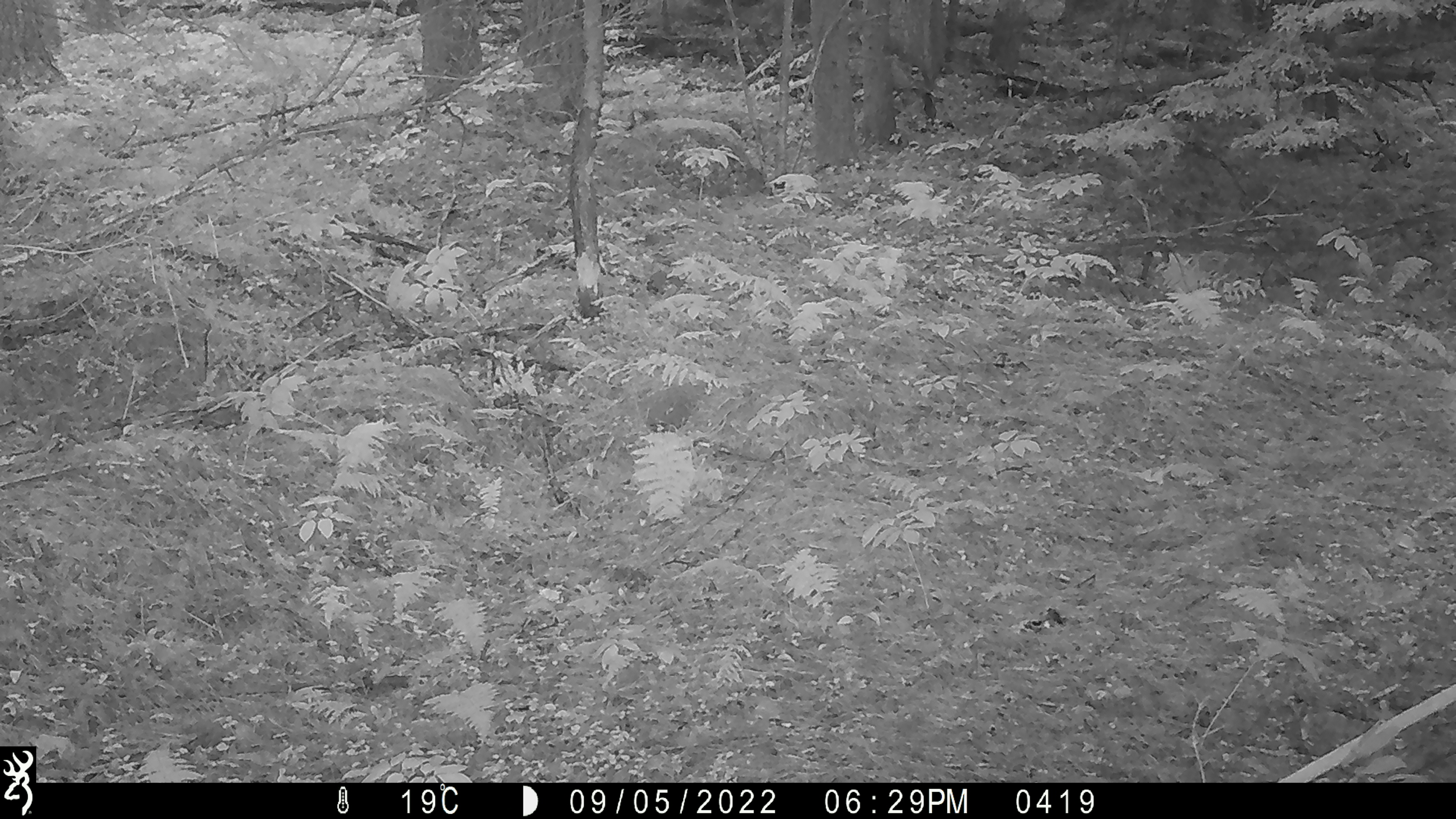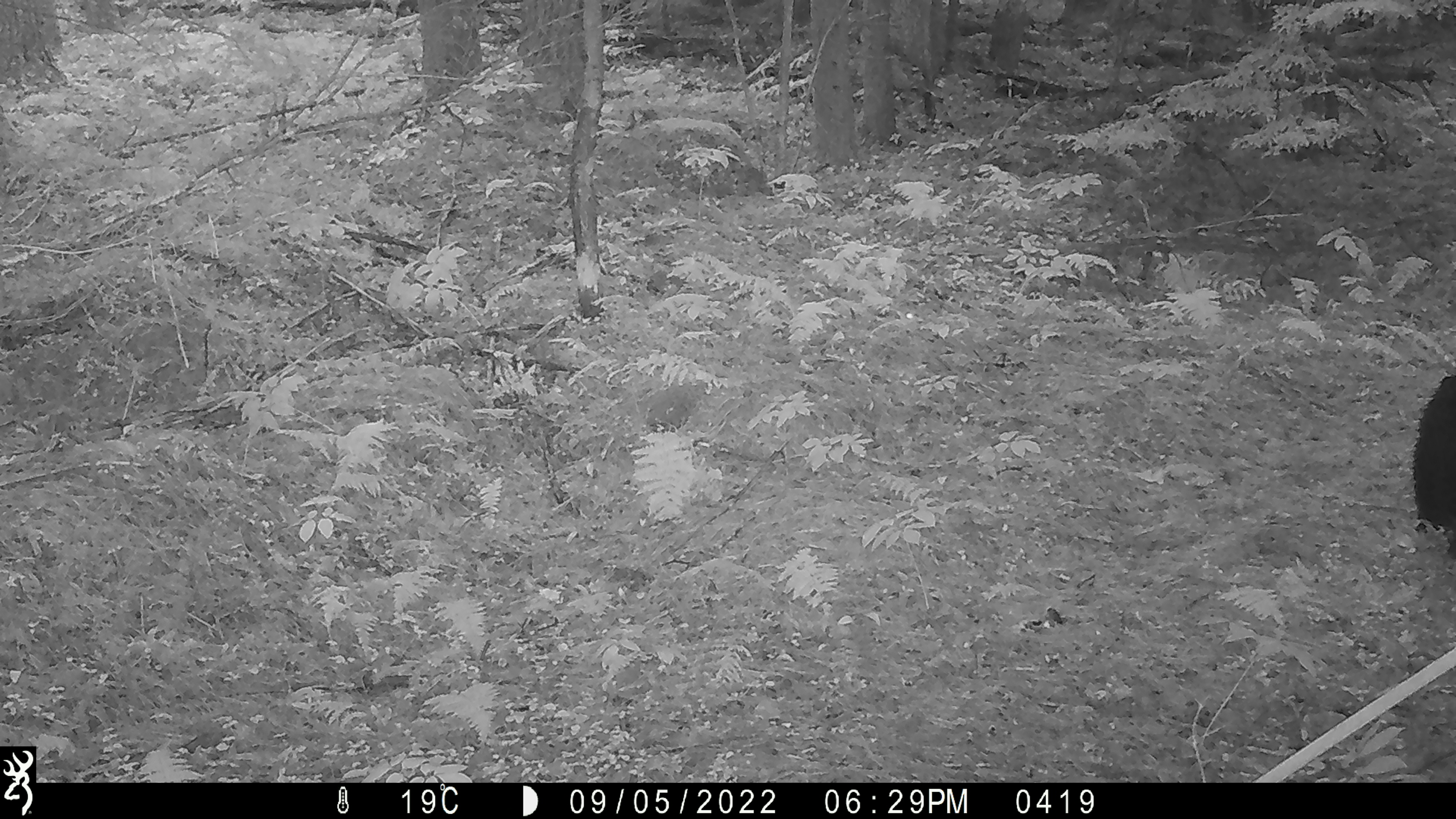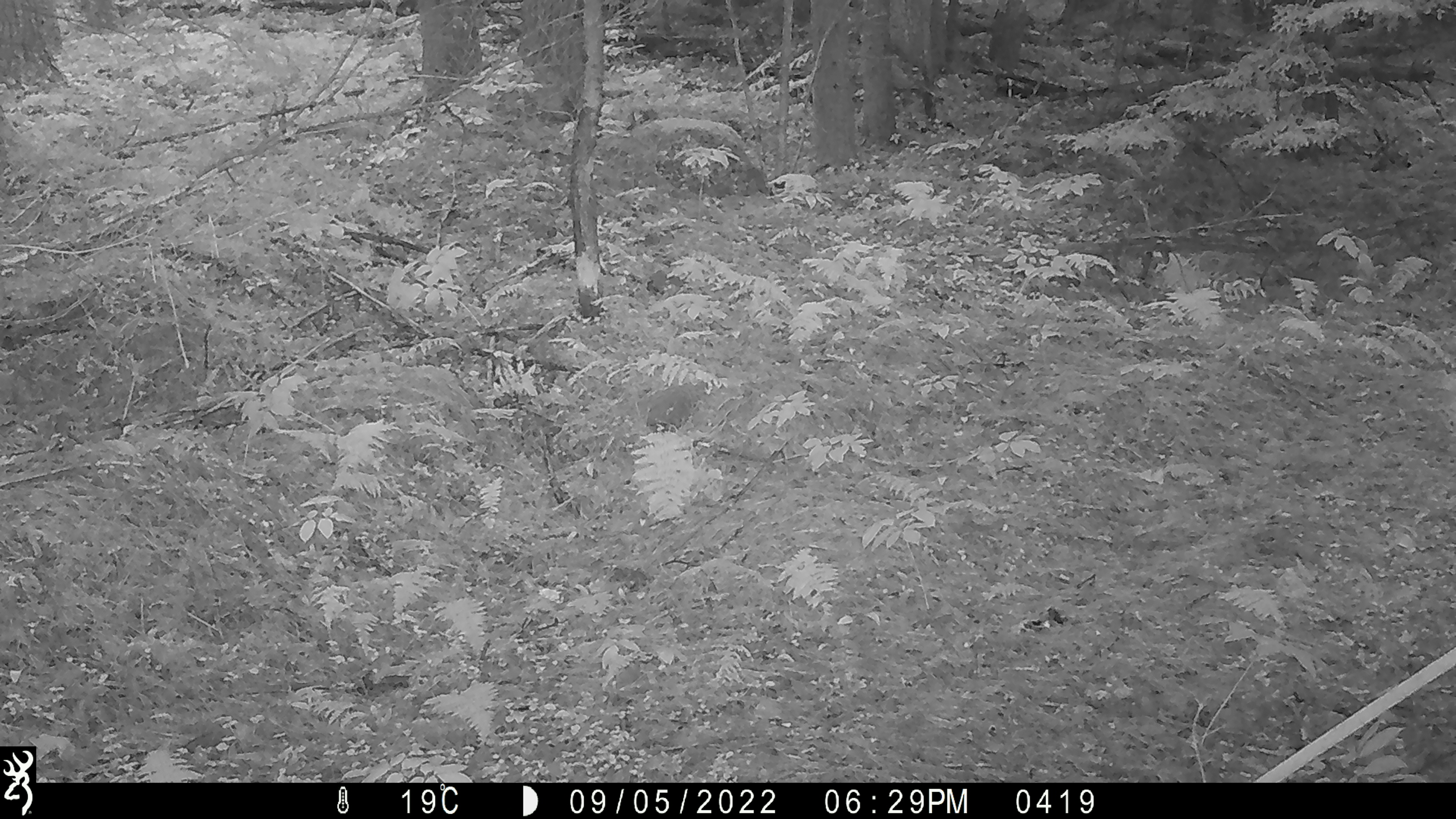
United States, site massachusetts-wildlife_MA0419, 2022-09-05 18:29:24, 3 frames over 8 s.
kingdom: Animalia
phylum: Chordata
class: Mammalia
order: Carnivora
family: Ursidae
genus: Ursus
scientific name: Ursus americanus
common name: black bear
Black bear (Ursus americanus).